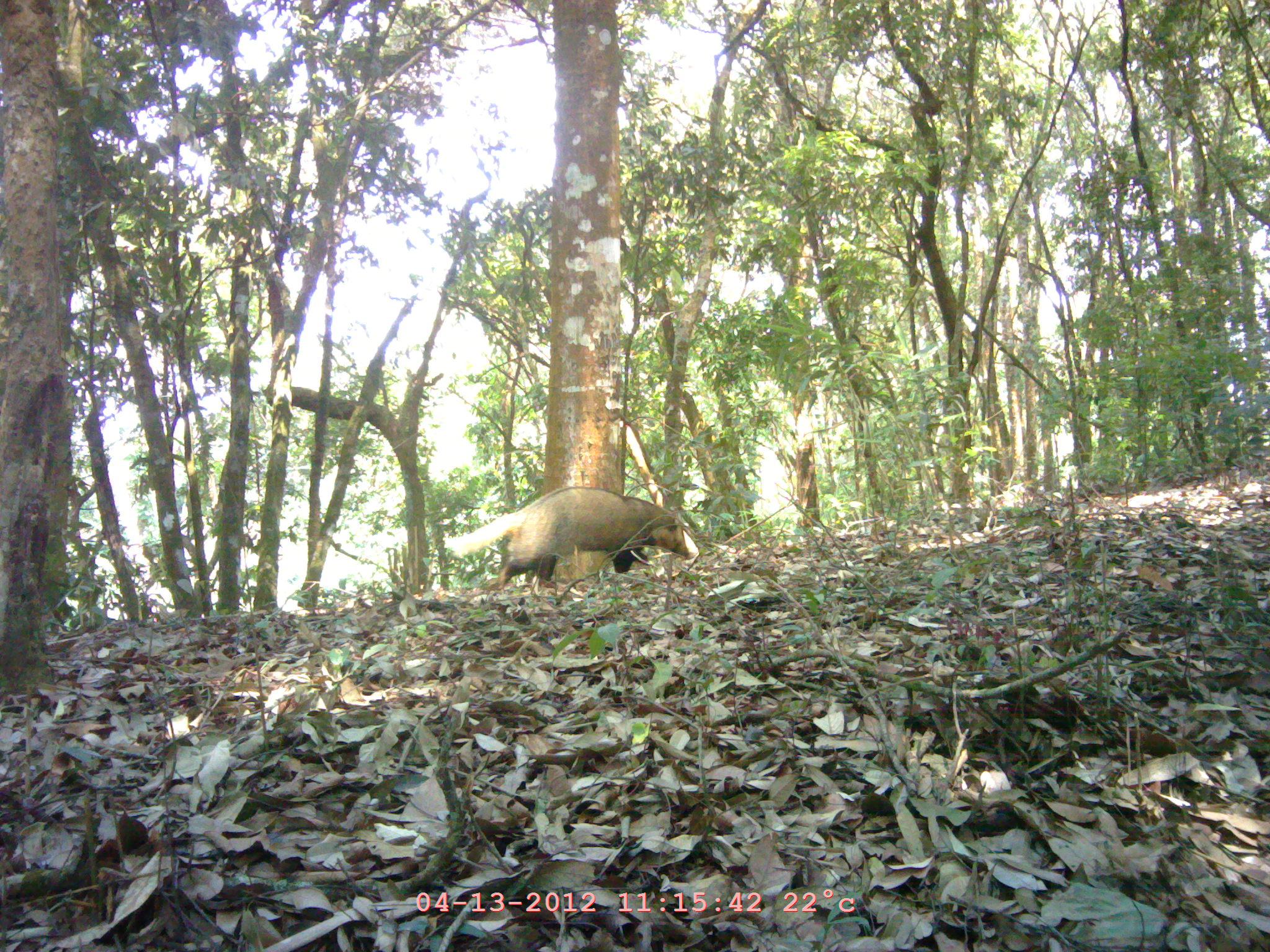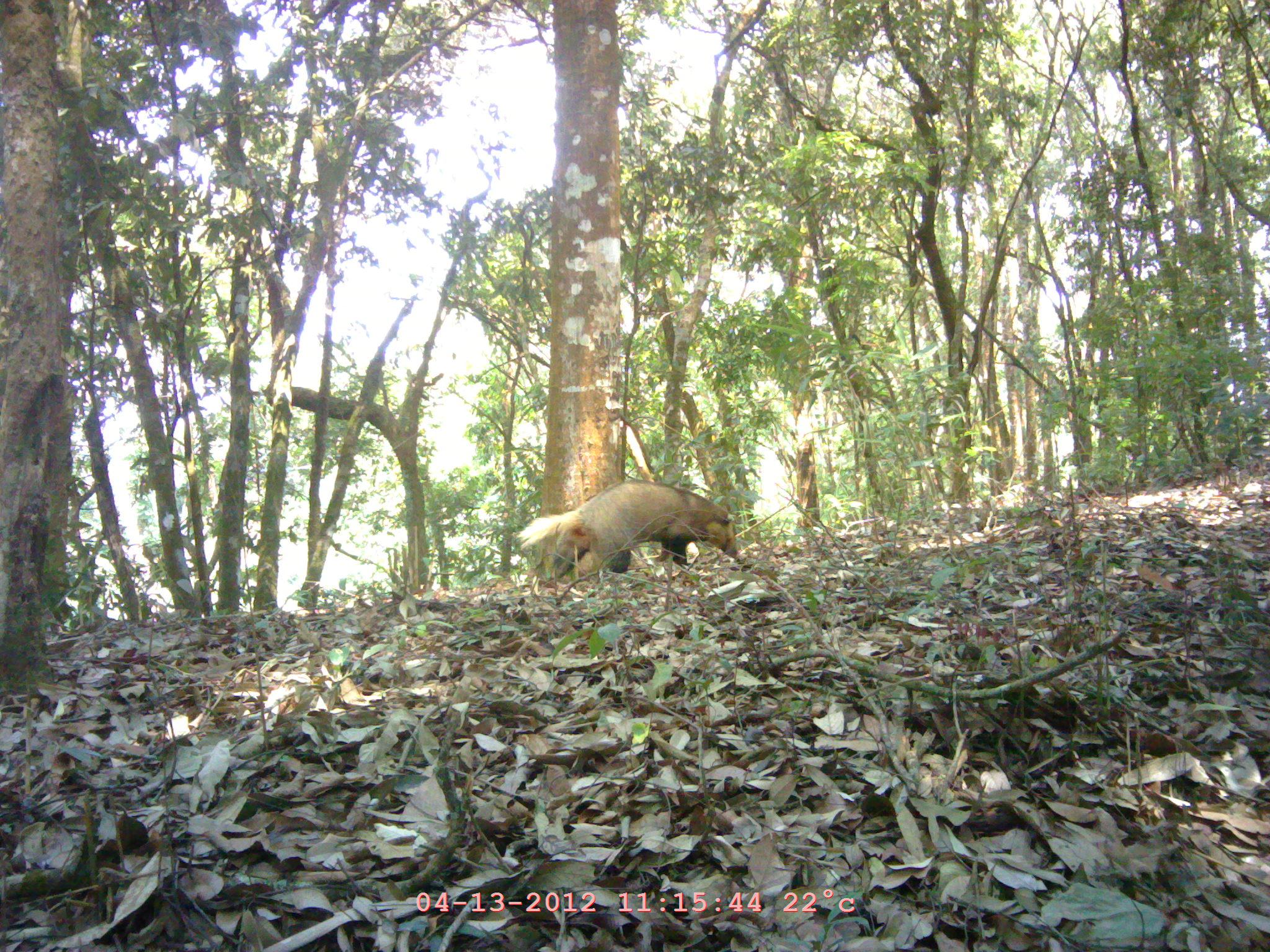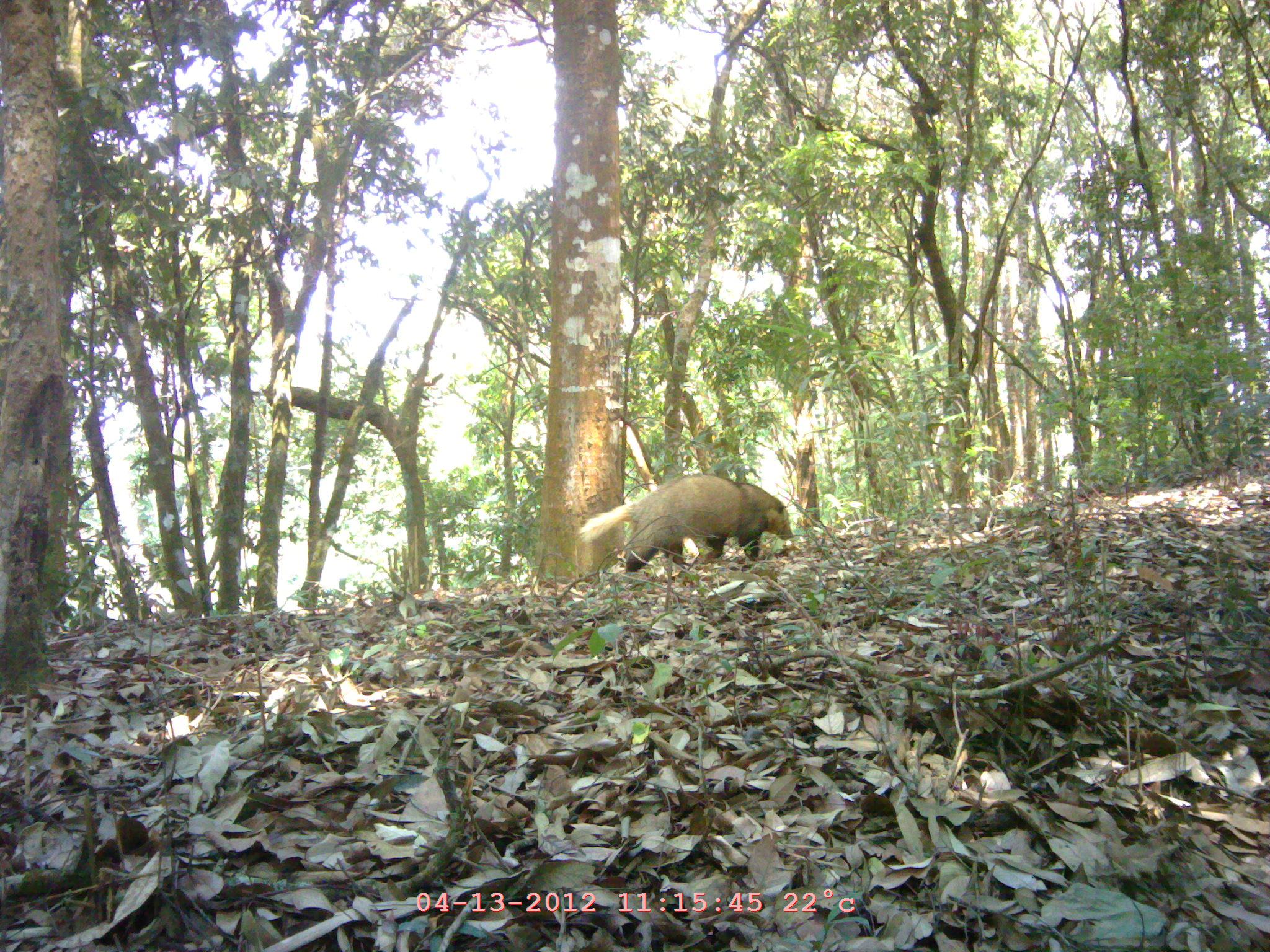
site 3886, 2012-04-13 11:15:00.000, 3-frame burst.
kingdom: Animalia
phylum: Chordata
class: Mammalia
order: Carnivora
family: Mustelidae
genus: Arctonyx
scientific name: Arctonyx collaris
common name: greater hog badger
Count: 1.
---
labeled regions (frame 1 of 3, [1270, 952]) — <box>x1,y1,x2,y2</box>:
arctonyx collaris: <box>441,485,700,595</box>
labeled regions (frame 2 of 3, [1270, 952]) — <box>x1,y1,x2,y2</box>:
arctonyx collaris: <box>515,478,739,588</box>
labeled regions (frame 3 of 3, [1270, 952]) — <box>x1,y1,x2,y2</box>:
arctonyx collaris: <box>575,471,795,576</box>